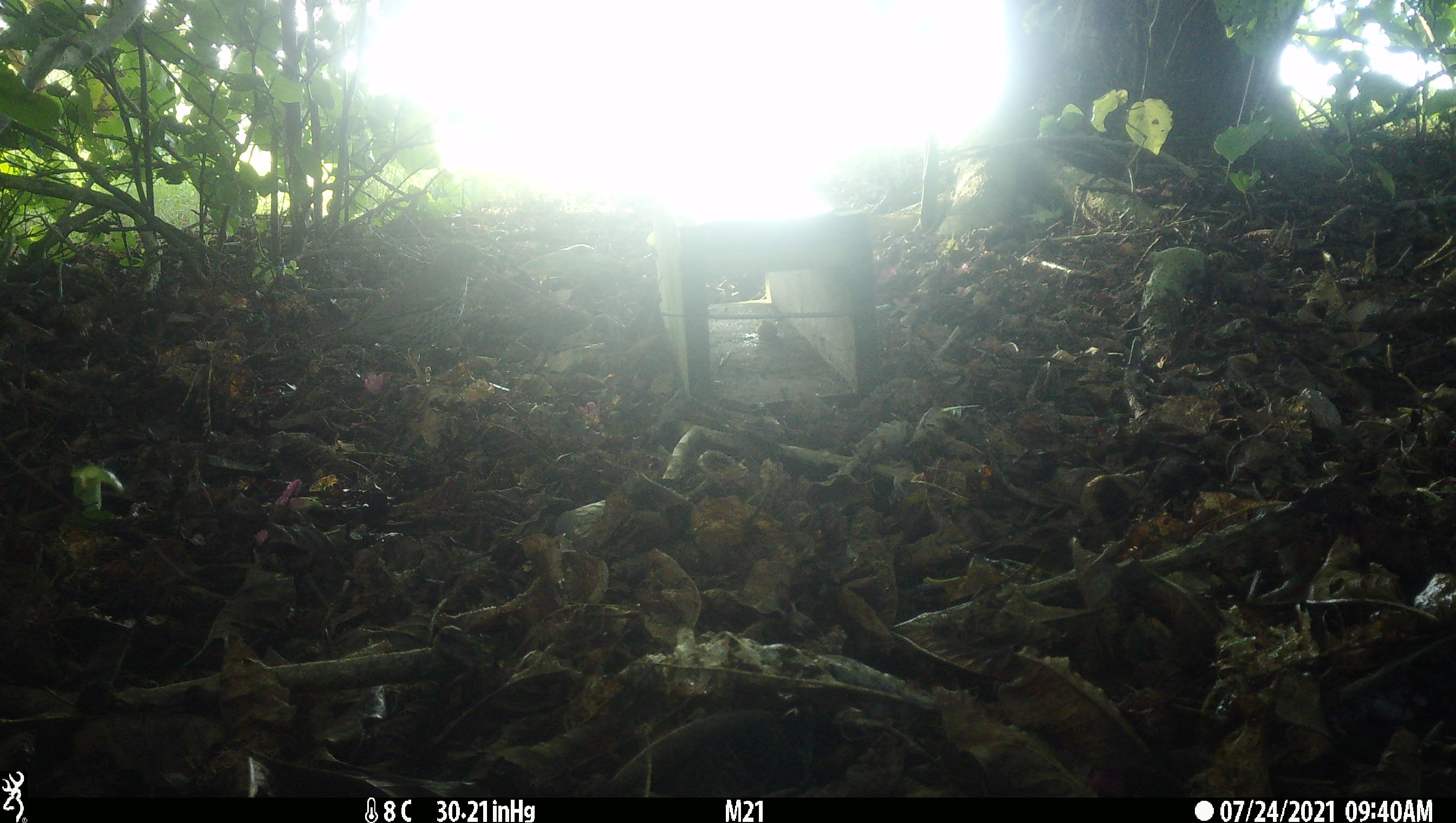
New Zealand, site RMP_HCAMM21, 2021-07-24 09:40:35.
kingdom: Animalia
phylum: Chordata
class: Aves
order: Passeriformes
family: Turdidae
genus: Turdus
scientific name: Turdus philomelos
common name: song thrush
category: thrush